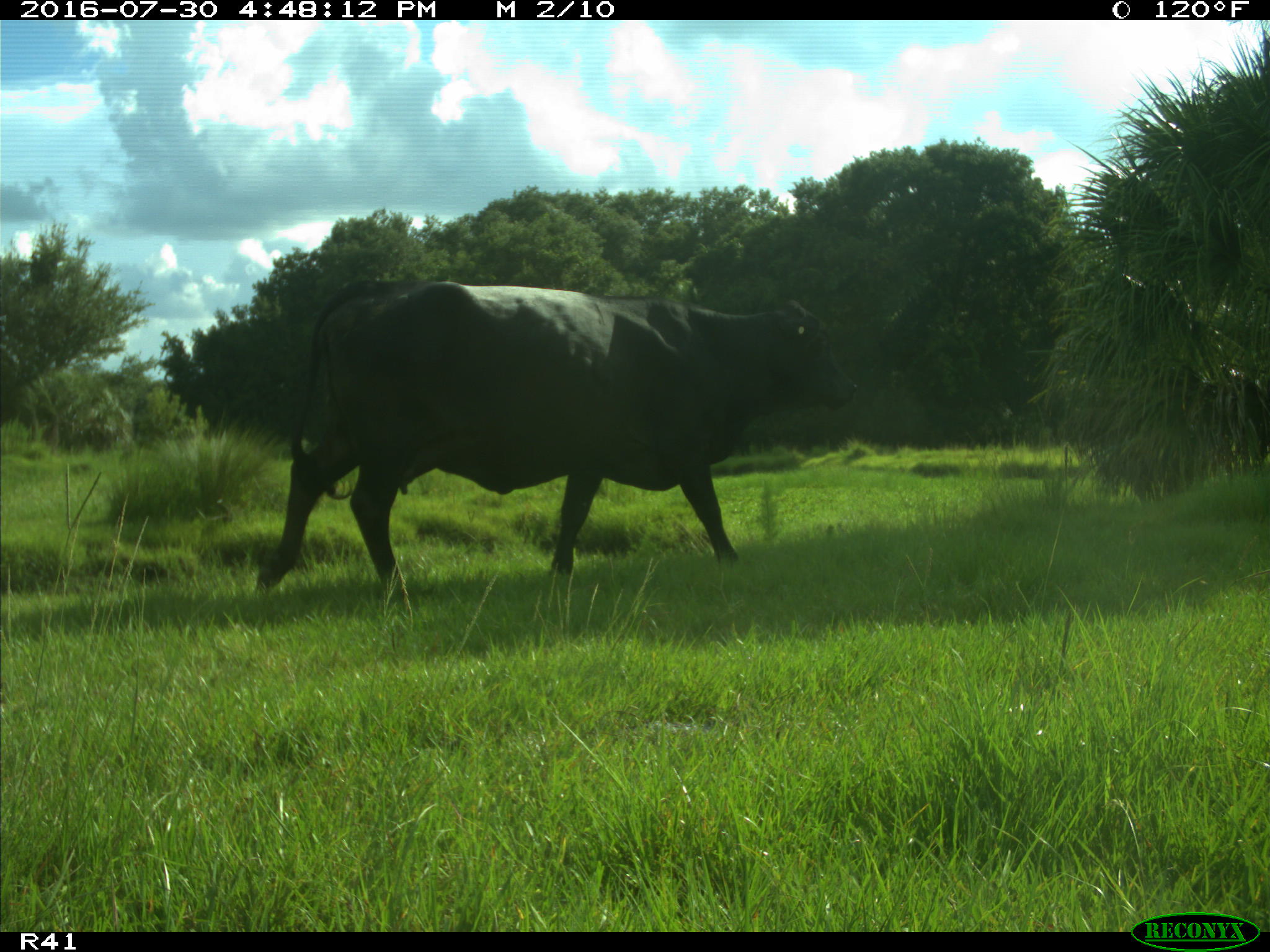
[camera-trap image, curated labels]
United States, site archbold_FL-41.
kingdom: Animalia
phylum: Chordata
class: Mammalia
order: Artiodactyla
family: Bovidae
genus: Bos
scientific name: Bos taurus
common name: domestic cow